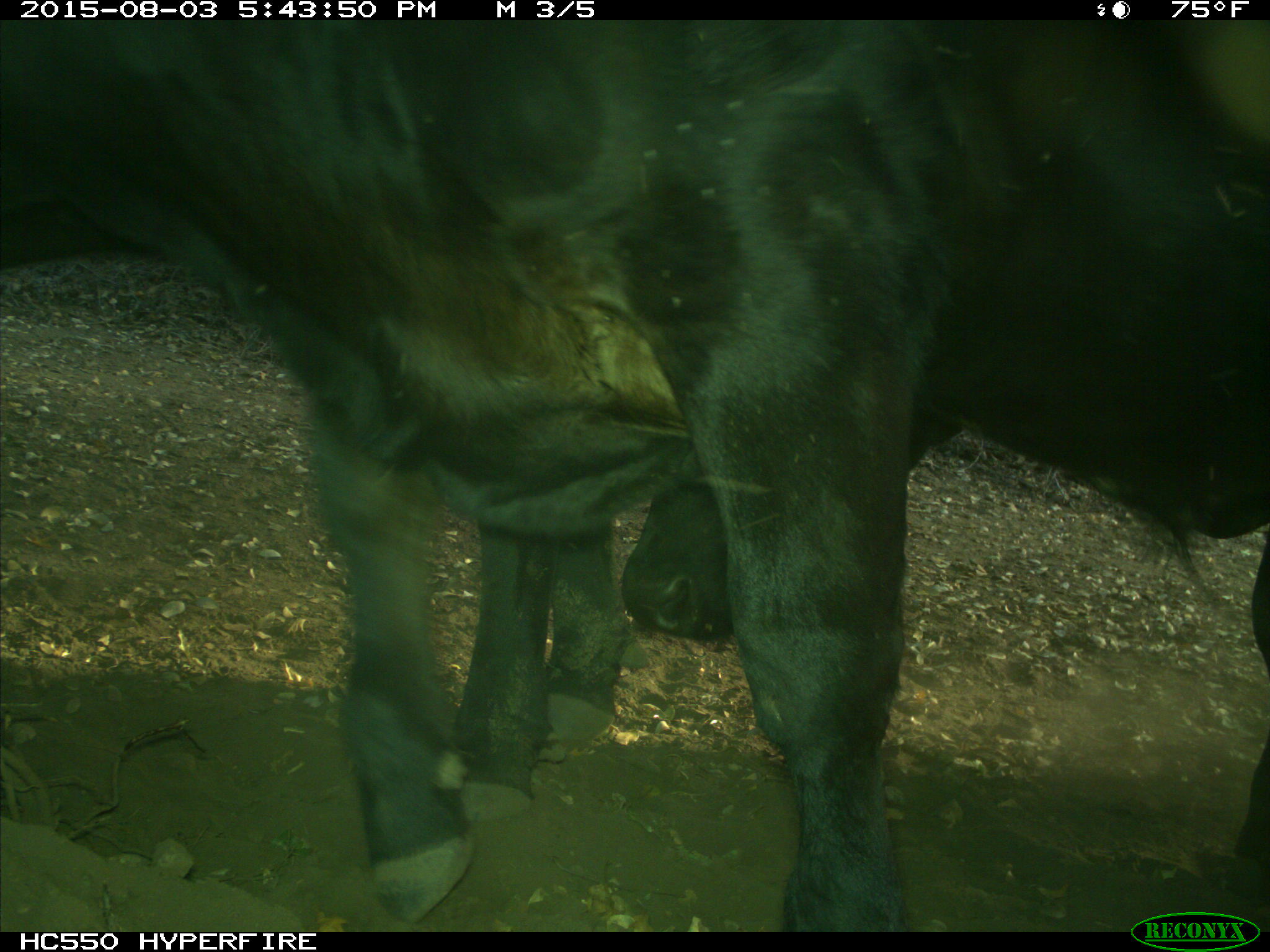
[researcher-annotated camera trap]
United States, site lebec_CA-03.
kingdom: Animalia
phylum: Chordata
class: Mammalia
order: Artiodactyla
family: Bovidae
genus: Bos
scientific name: Bos taurus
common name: domestic cow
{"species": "Bos taurus (domestic cow)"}